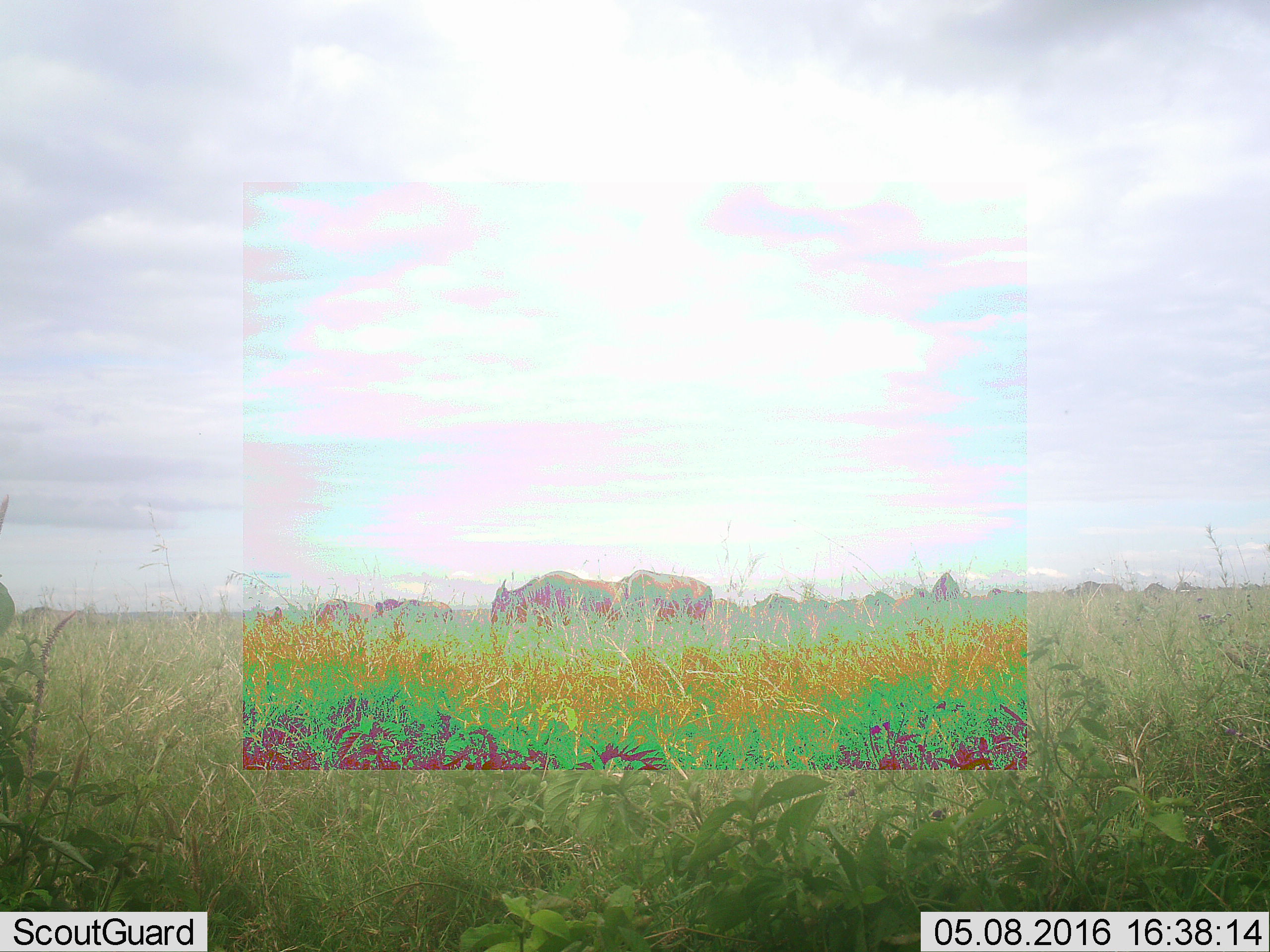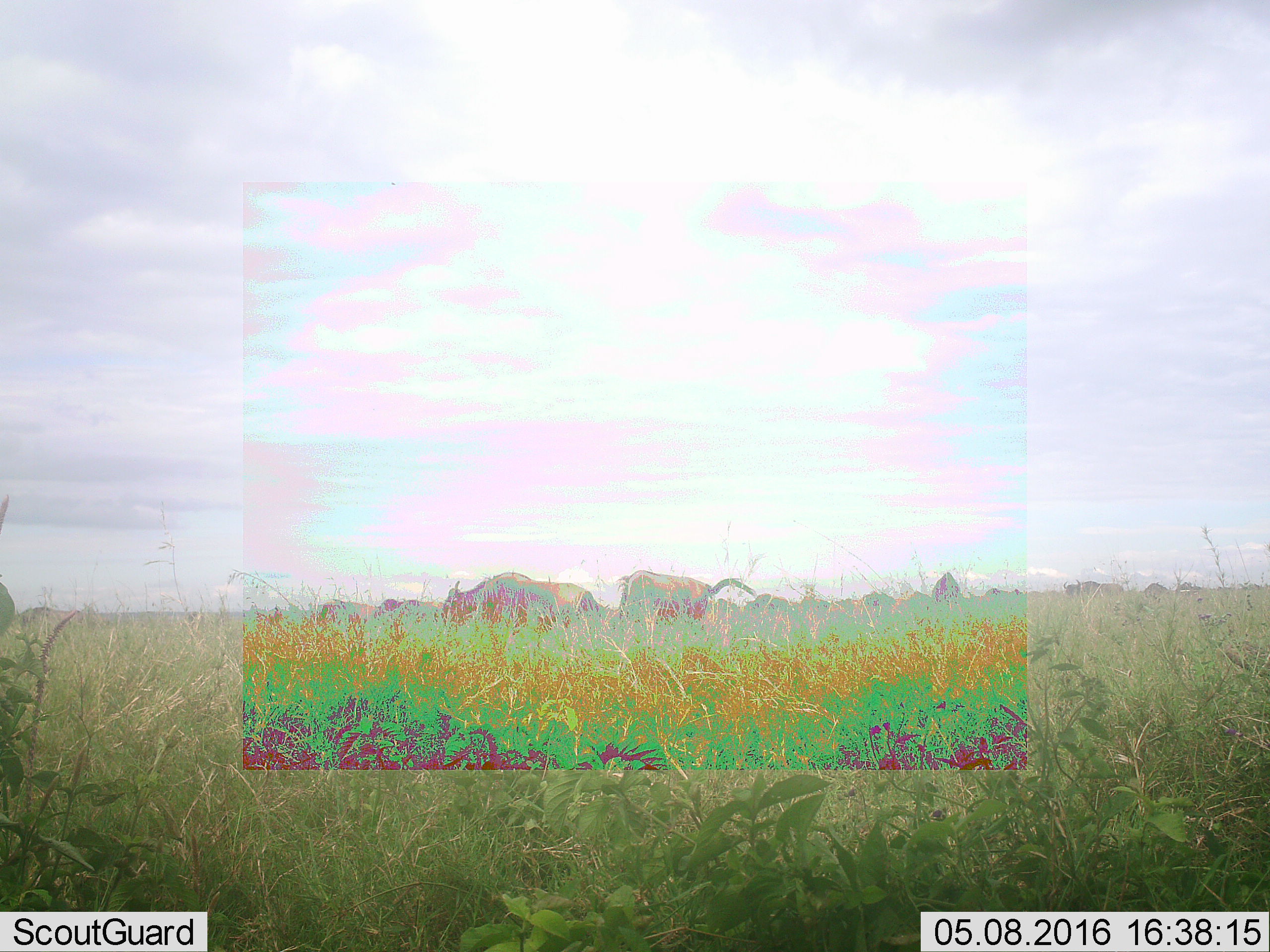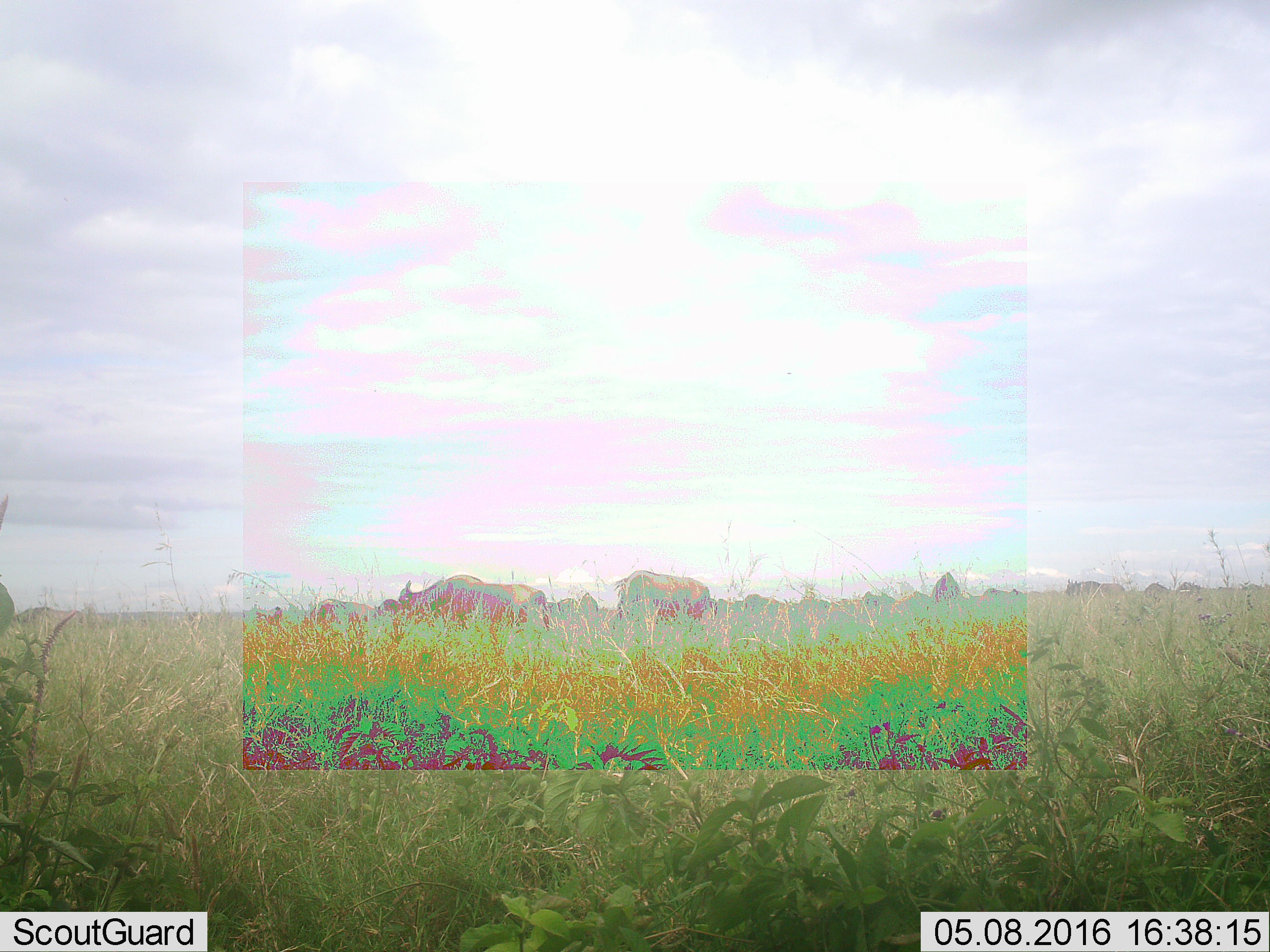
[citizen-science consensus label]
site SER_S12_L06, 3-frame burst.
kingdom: Animalia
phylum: Chordata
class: Mammalia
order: Artiodactyla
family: Bovidae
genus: Connochaetes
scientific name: Connochaetes taurinus taurinus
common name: blue wildebeest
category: wildebeestblue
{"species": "wildebeestblue (blue wildebeest) (Connochaetes taurinus taurinus)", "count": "11-50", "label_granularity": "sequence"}